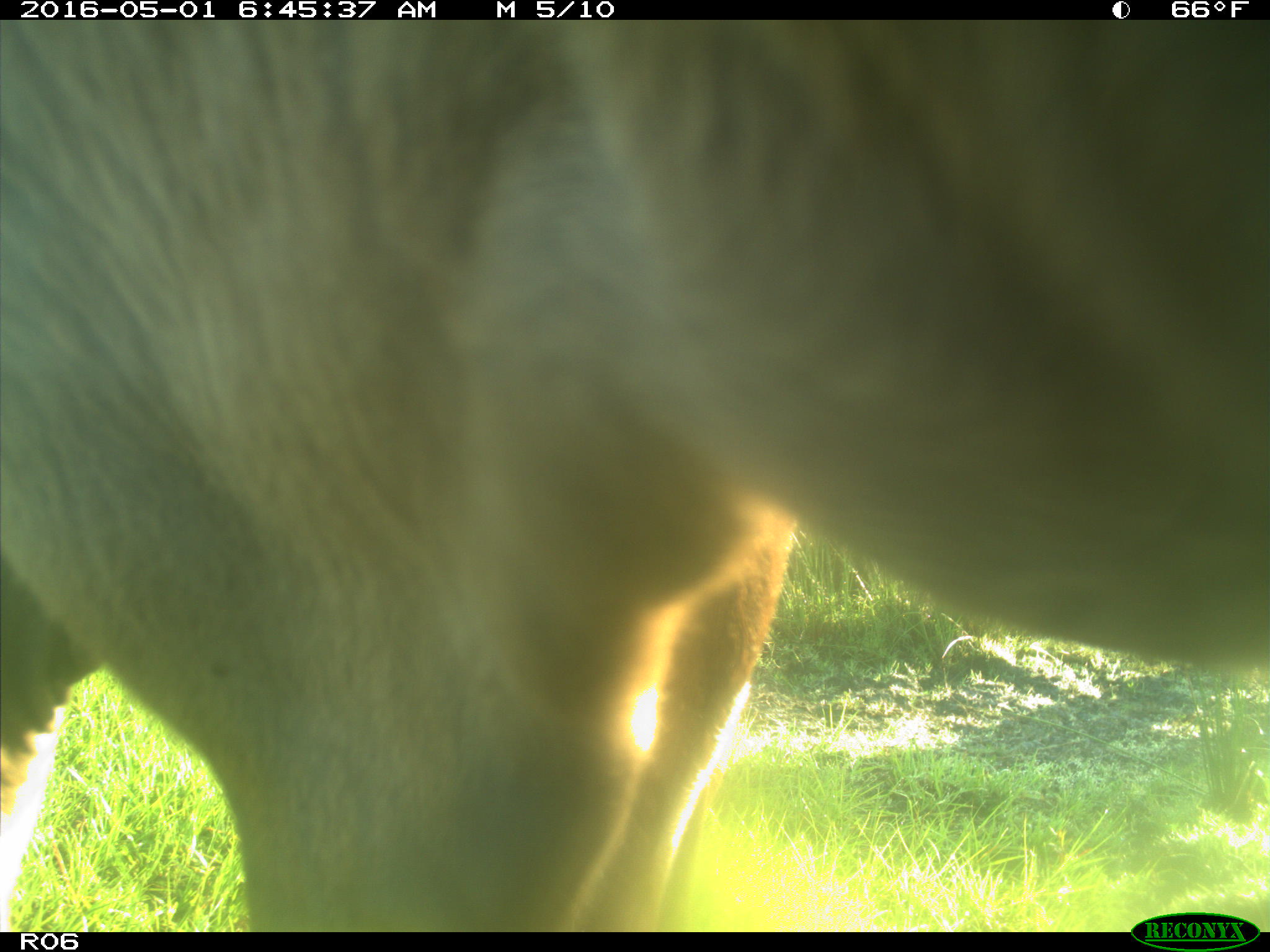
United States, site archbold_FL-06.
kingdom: Animalia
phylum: Chordata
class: Mammalia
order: Artiodactyla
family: Bovidae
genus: Bos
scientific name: Bos taurus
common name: domestic cow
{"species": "Bos taurus (domestic cow)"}